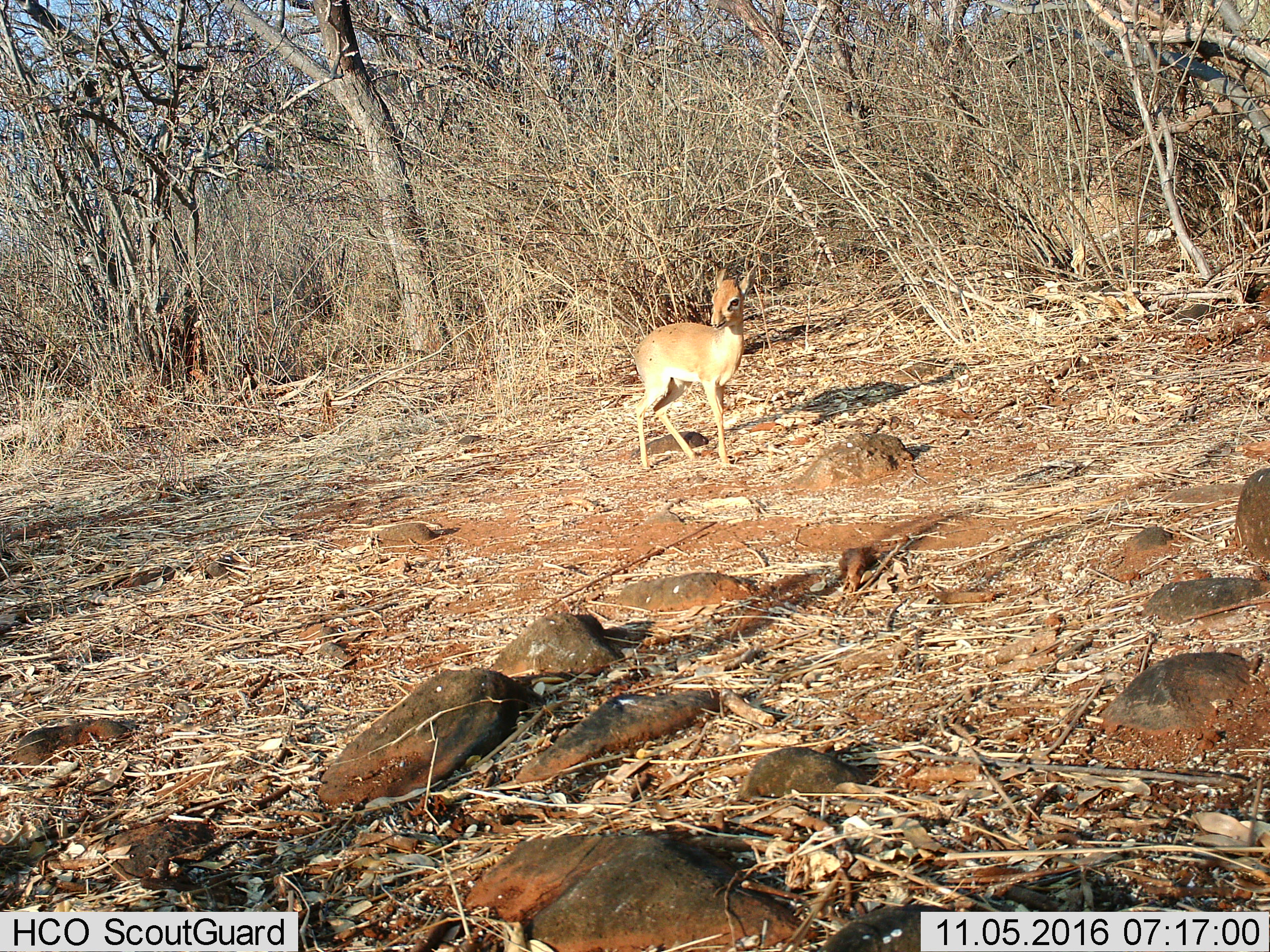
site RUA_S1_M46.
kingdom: Animalia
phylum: Chordata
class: Mammalia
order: Artiodactyla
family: Bovidae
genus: Madoqua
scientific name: Madoqua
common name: dik-dik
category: dikdik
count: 1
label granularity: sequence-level